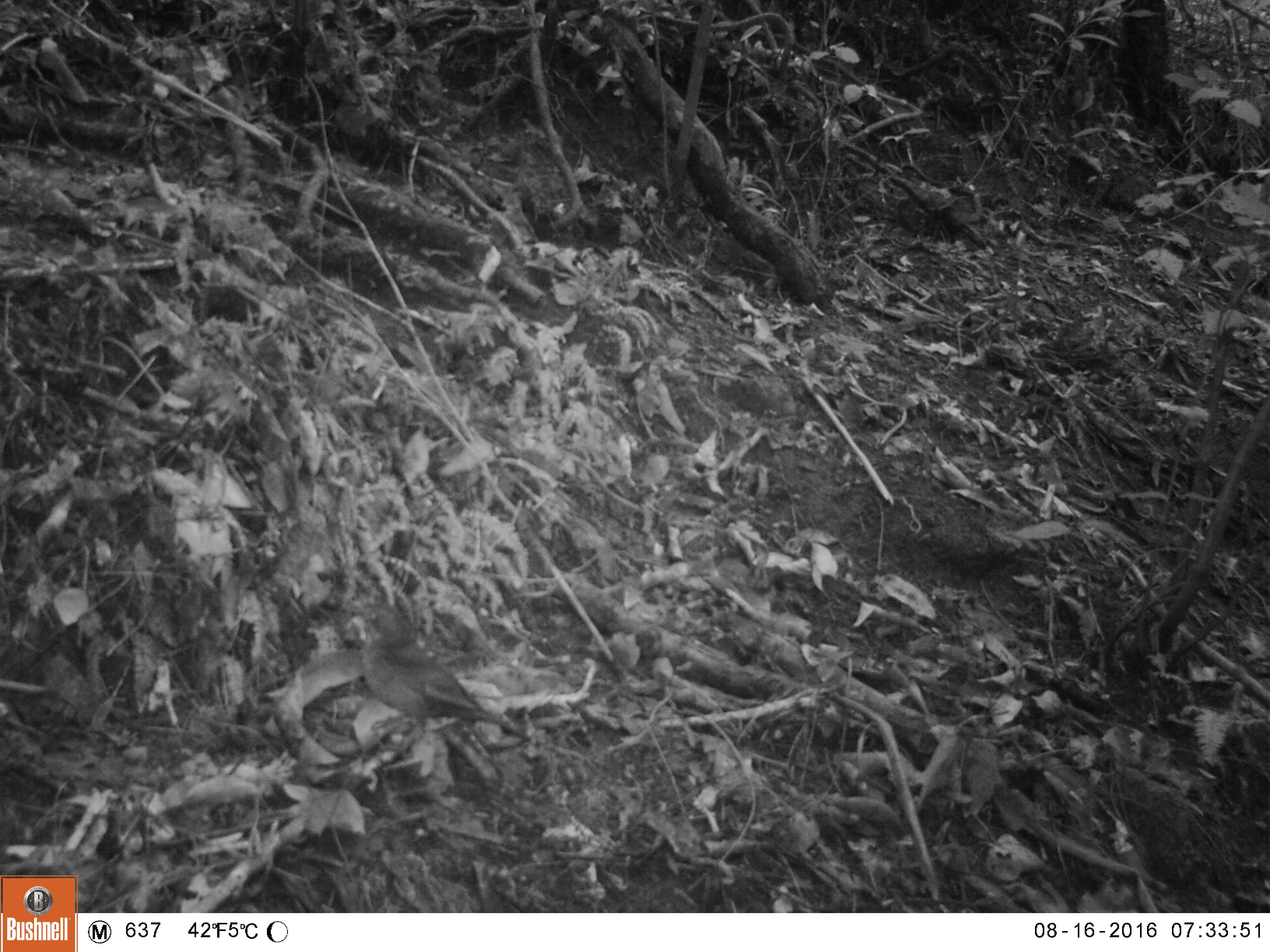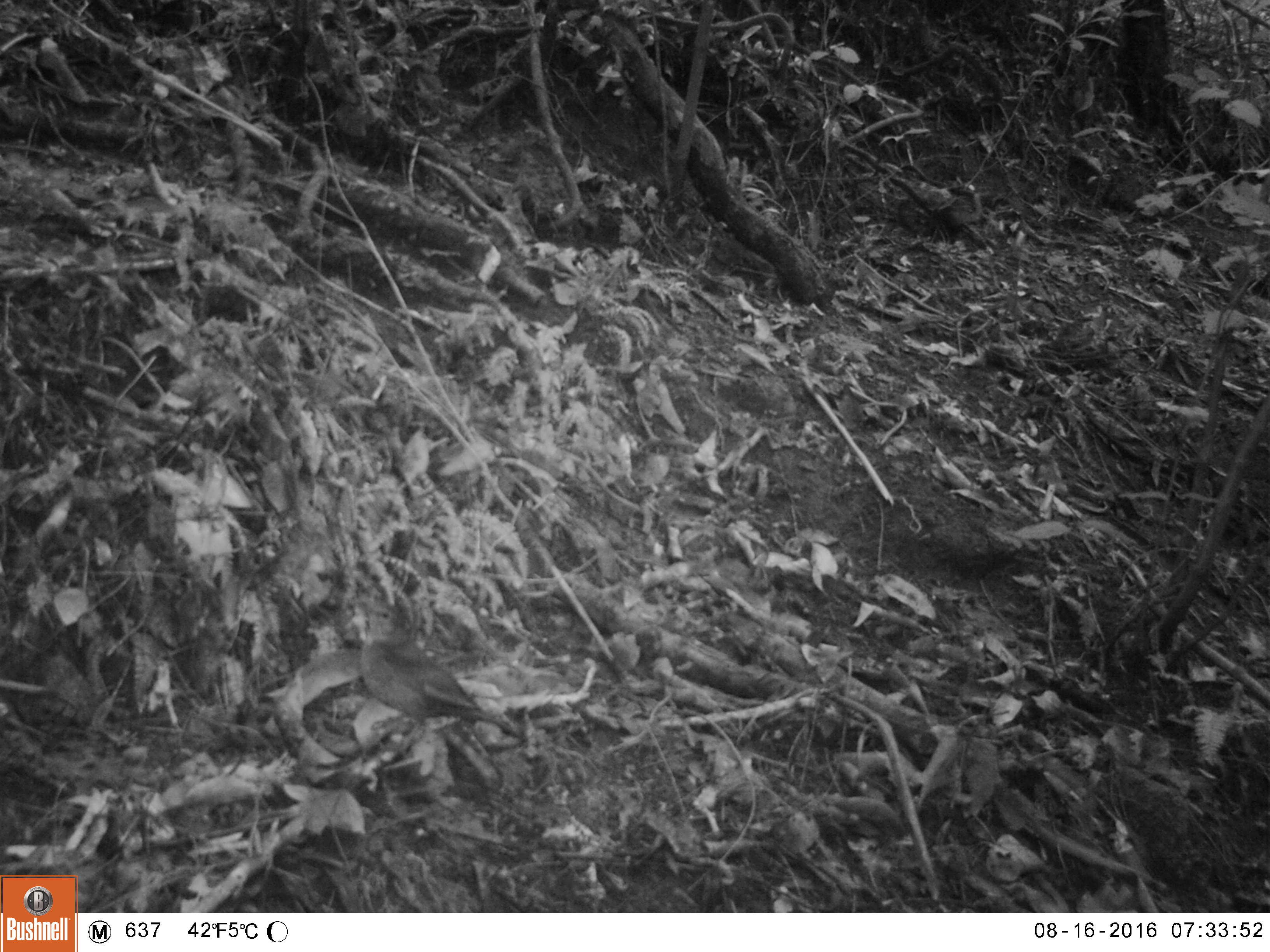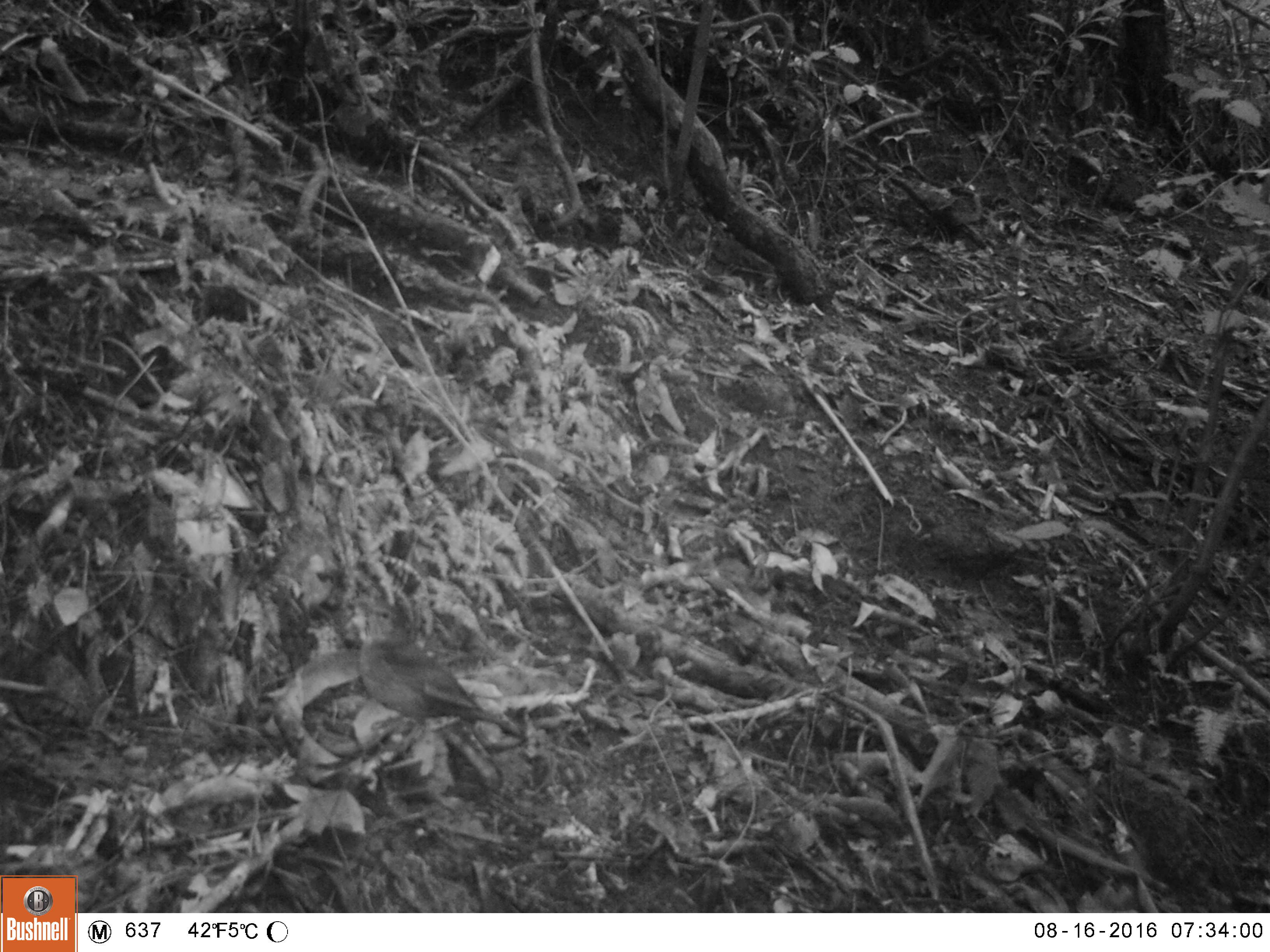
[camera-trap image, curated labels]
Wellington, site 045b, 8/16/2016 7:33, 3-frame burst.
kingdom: Animalia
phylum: Chordata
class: Aves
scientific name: Aves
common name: bird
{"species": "bird (Aves)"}